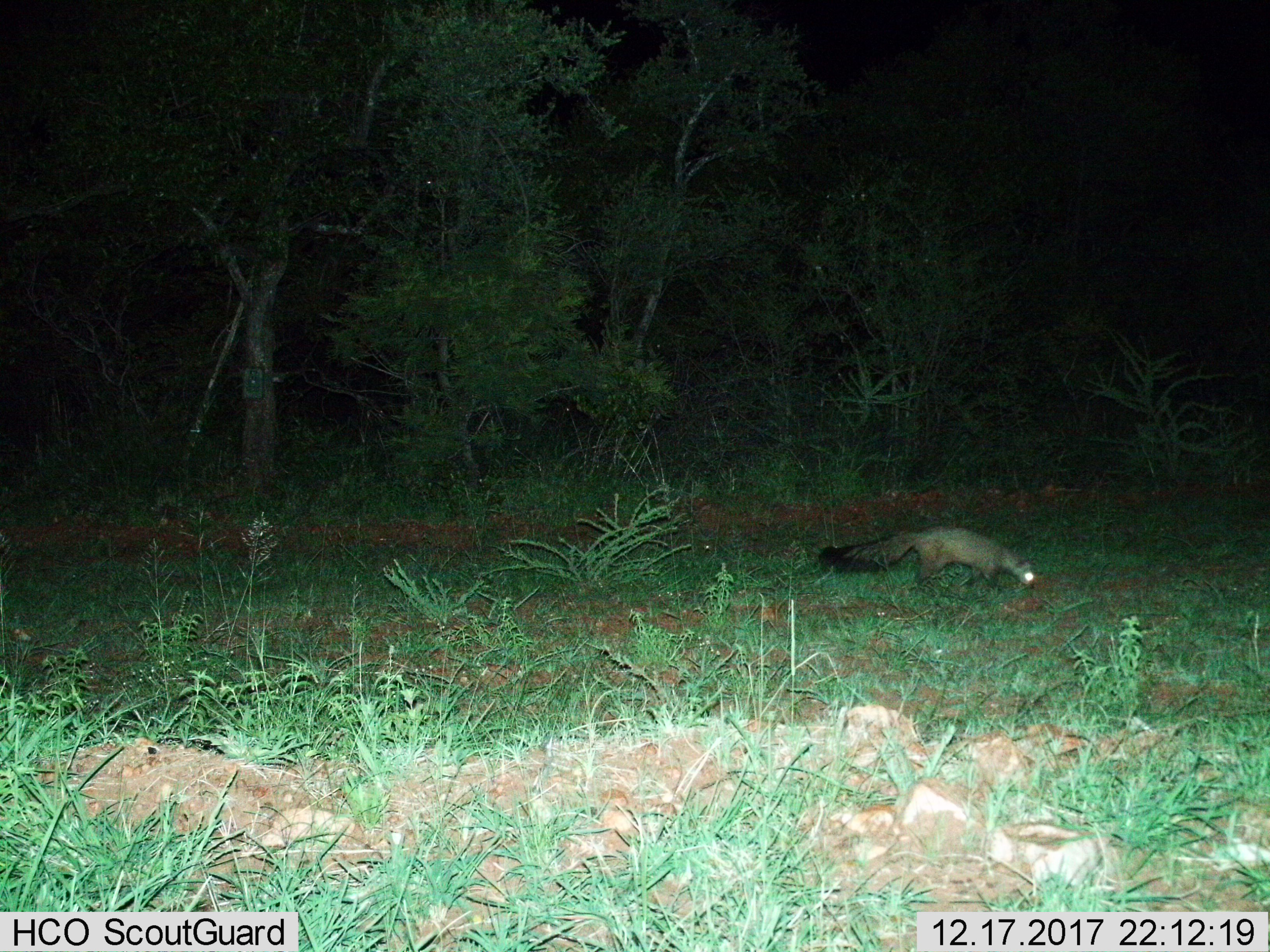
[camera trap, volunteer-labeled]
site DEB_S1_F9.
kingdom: Animalia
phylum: Chordata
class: Mammalia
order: Carnivora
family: Herpestidae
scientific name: Herpestidae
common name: mongoose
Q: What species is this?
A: Mongoose (Herpestidae).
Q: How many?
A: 1.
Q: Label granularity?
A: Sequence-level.